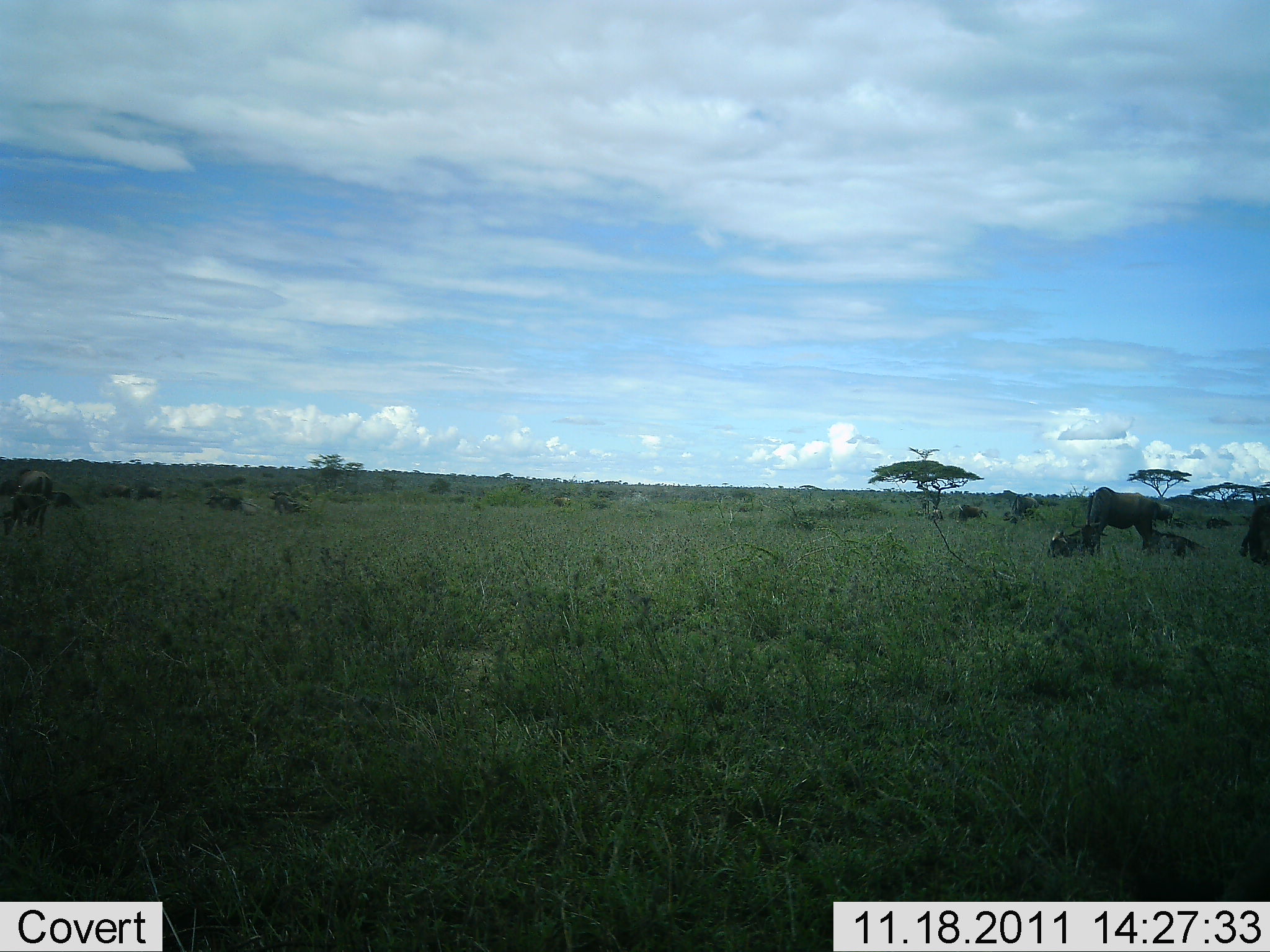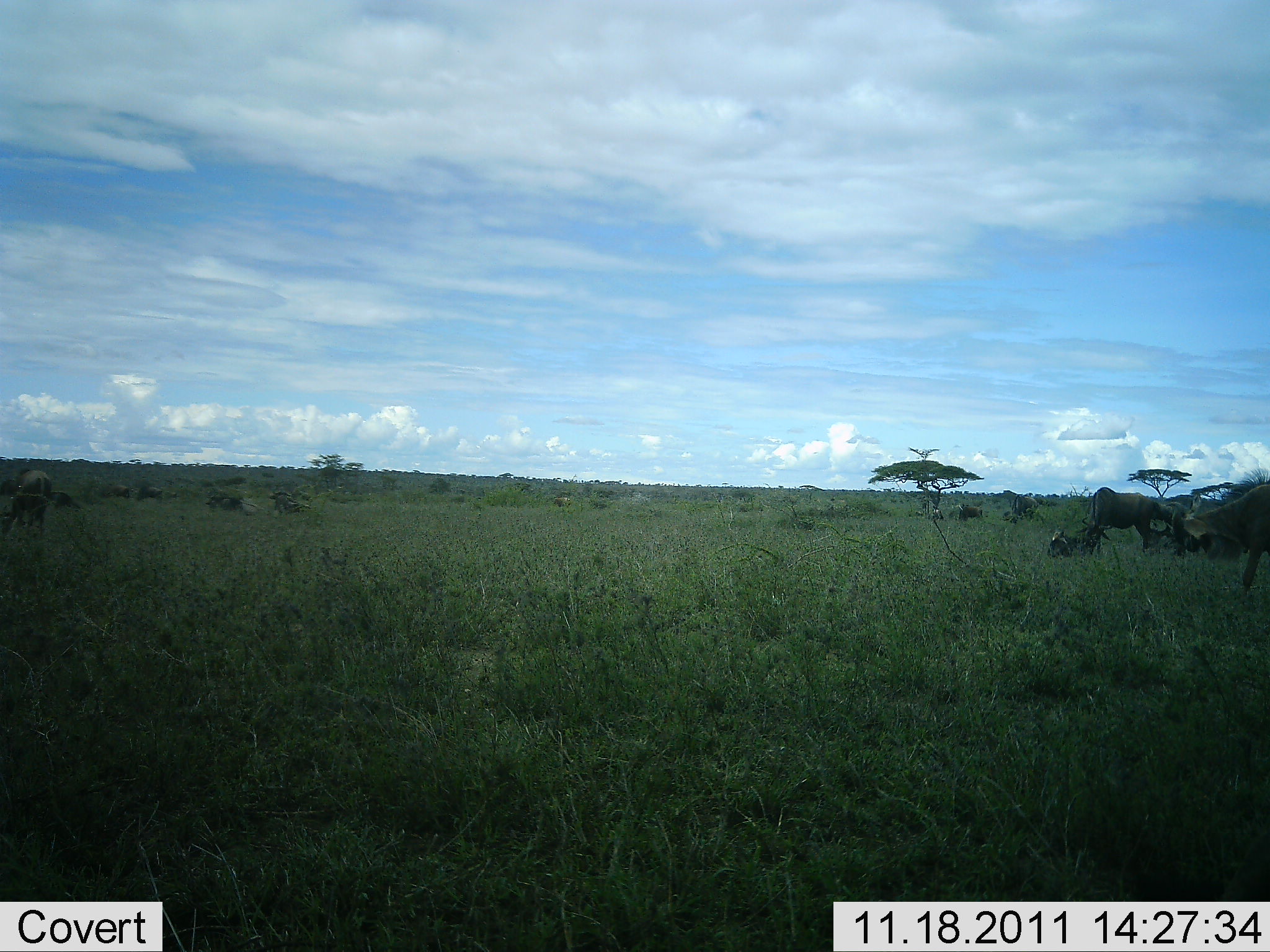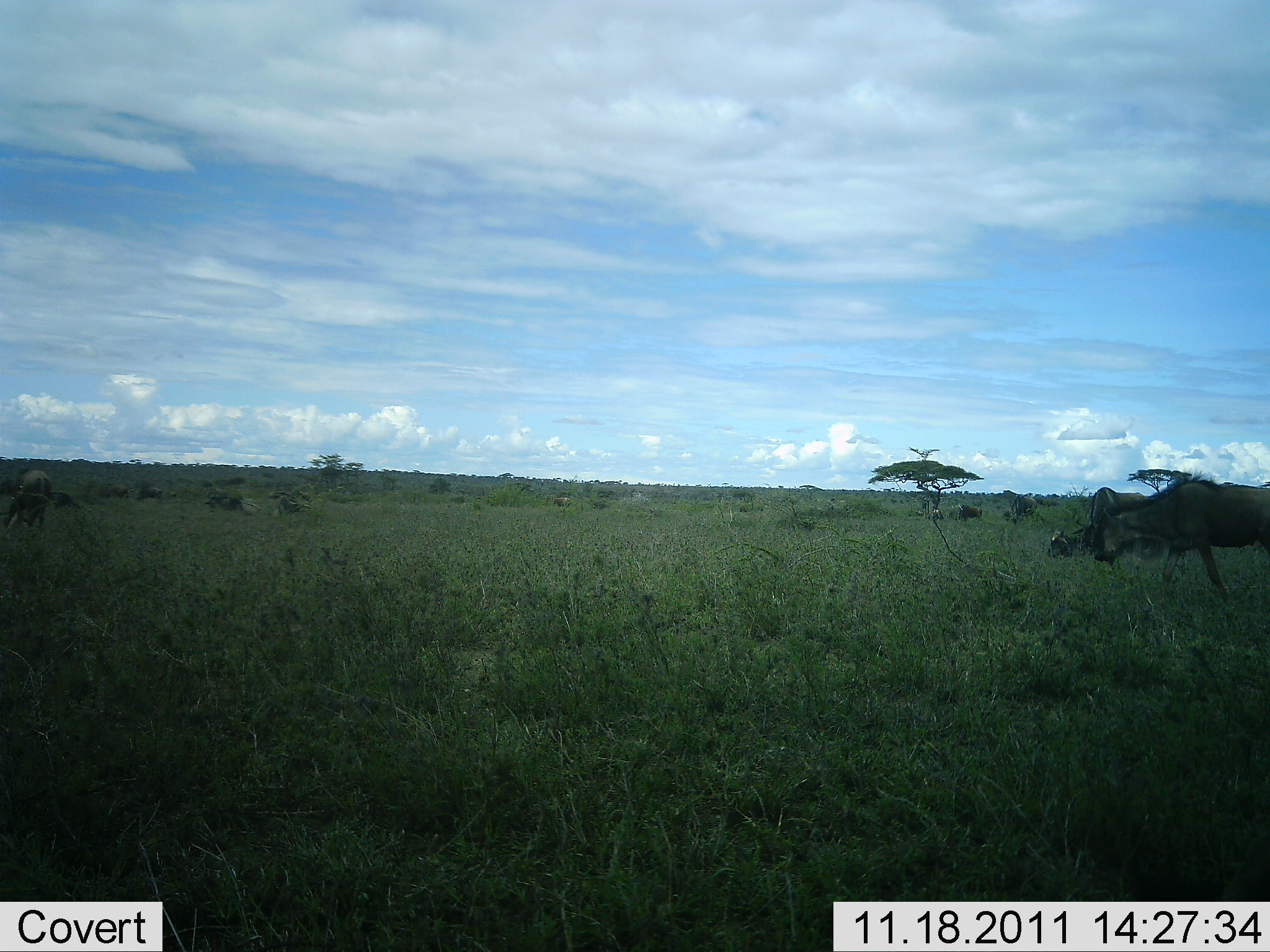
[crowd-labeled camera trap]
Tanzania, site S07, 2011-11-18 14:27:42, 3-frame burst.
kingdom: Animalia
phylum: Chordata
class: Mammalia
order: Artiodactyla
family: Bovidae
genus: Connochaetes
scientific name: Connochaetes taurinus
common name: blue wildebeest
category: wildebeest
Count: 3.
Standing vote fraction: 33%.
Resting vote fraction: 7%.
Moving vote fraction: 93%.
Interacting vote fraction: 0%.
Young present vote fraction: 0%.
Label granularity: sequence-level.